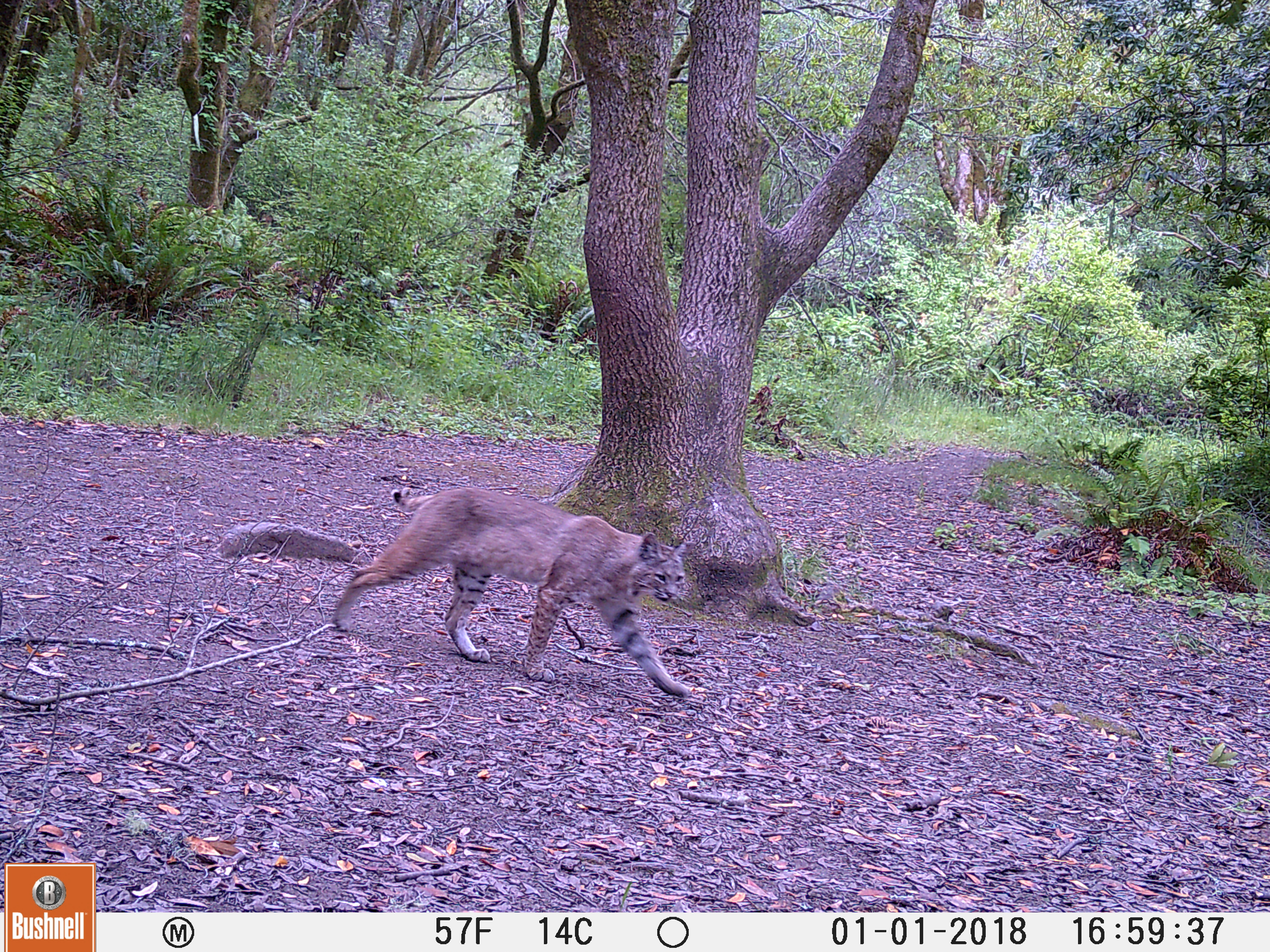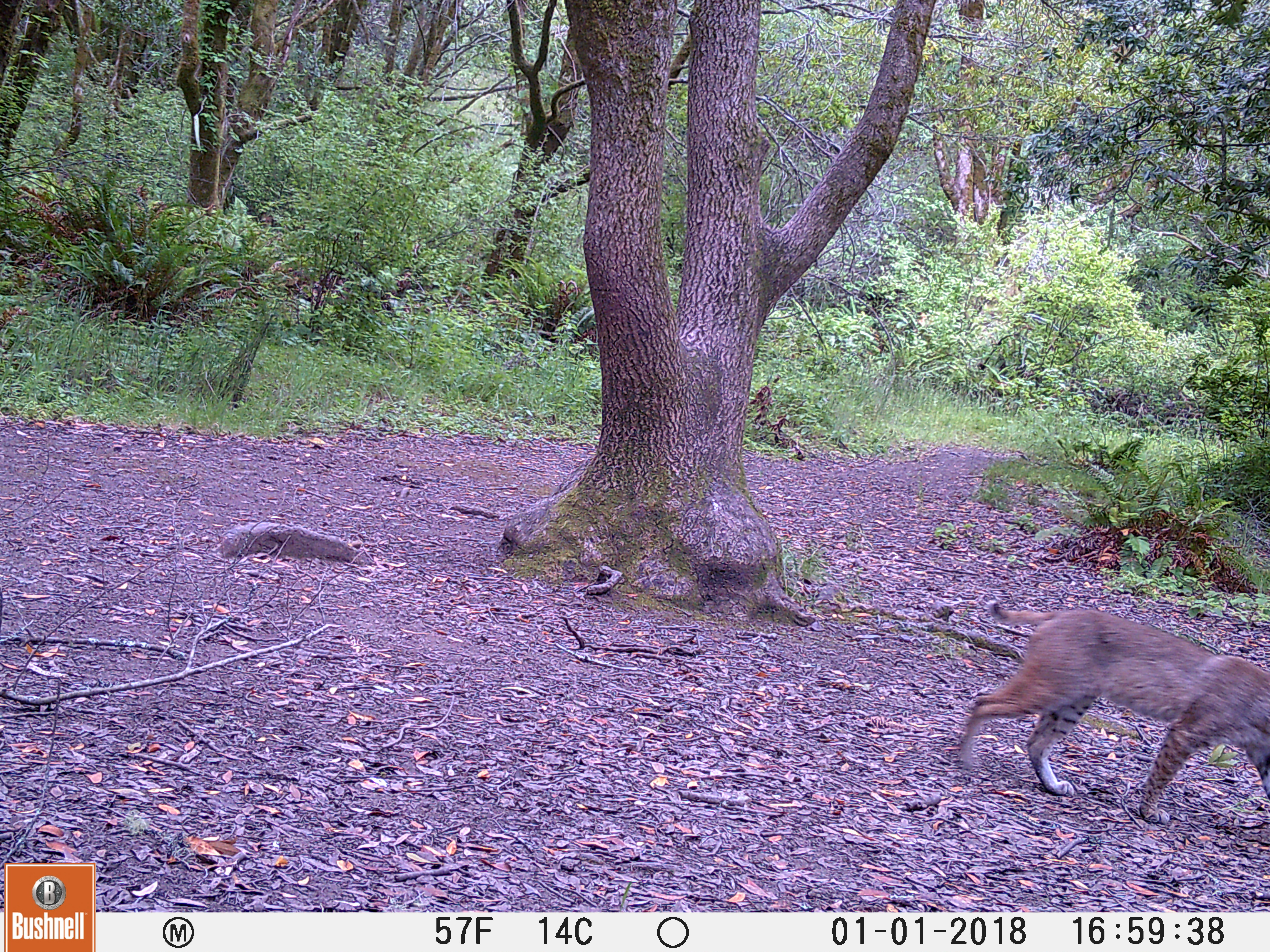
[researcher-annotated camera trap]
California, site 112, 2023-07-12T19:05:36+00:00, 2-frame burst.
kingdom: Animalia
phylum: Chordata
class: Mammalia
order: Carnivora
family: Felidae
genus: Lynx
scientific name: Lynx rufus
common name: bobcat